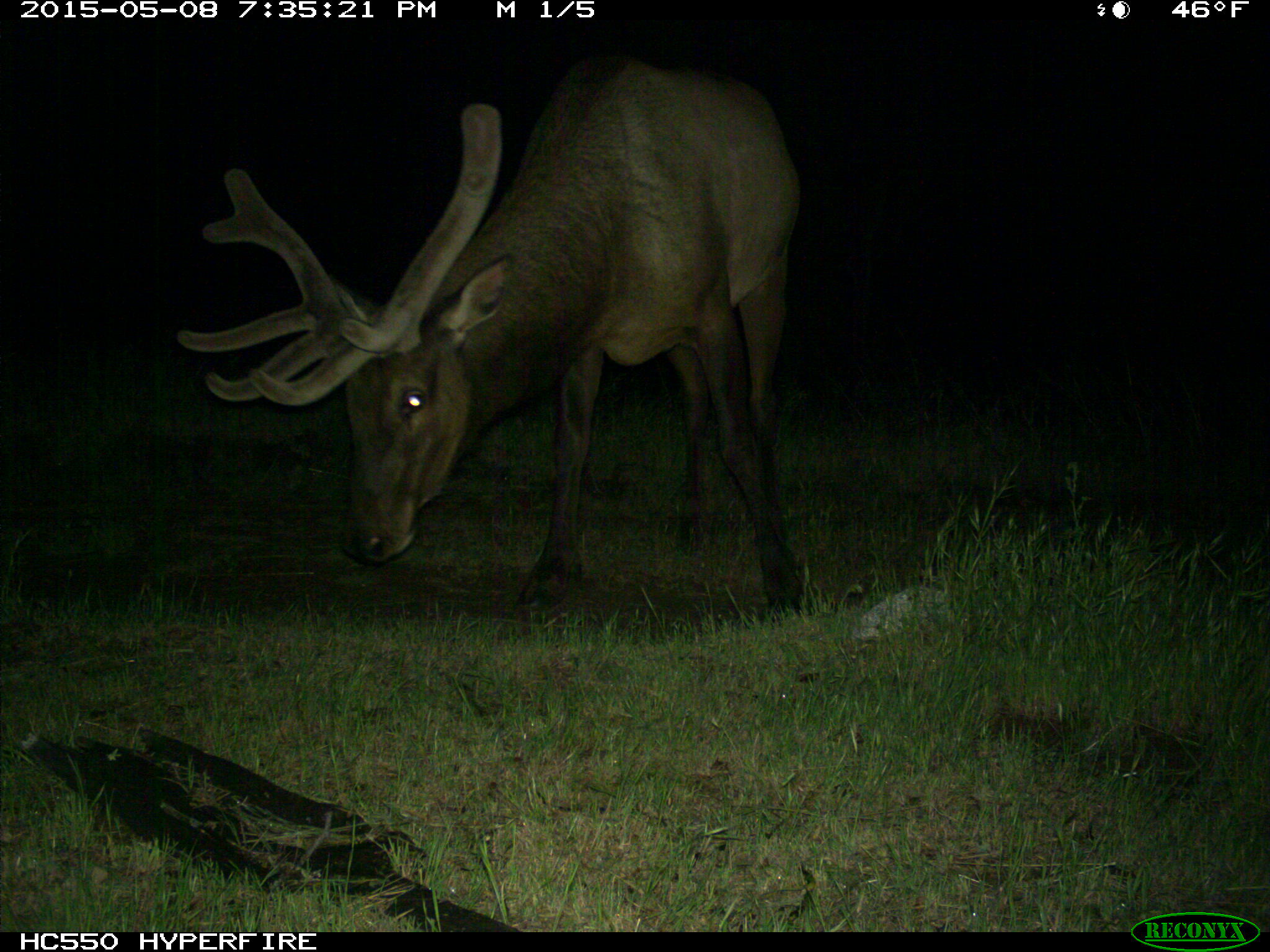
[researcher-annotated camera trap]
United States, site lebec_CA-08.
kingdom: Animalia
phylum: Chordata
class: Mammalia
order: Artiodactyla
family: Cervidae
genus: Cervus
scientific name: Cervus canadensis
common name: elk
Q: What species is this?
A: Cervus canadensis (elk).